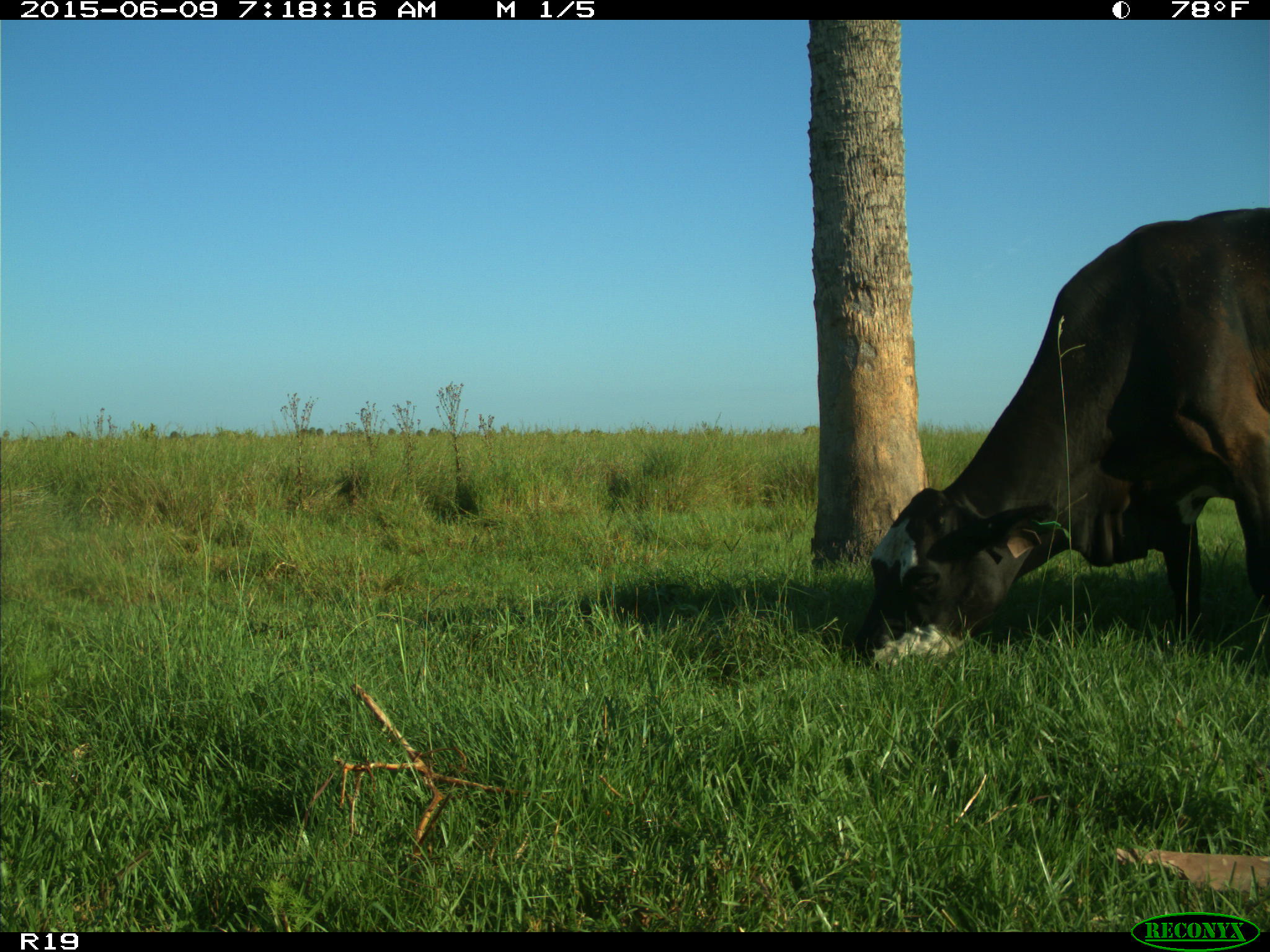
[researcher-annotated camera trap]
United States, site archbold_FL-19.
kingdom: Animalia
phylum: Chordata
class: Mammalia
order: Artiodactyla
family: Bovidae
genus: Bos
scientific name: Bos taurus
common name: domestic cow